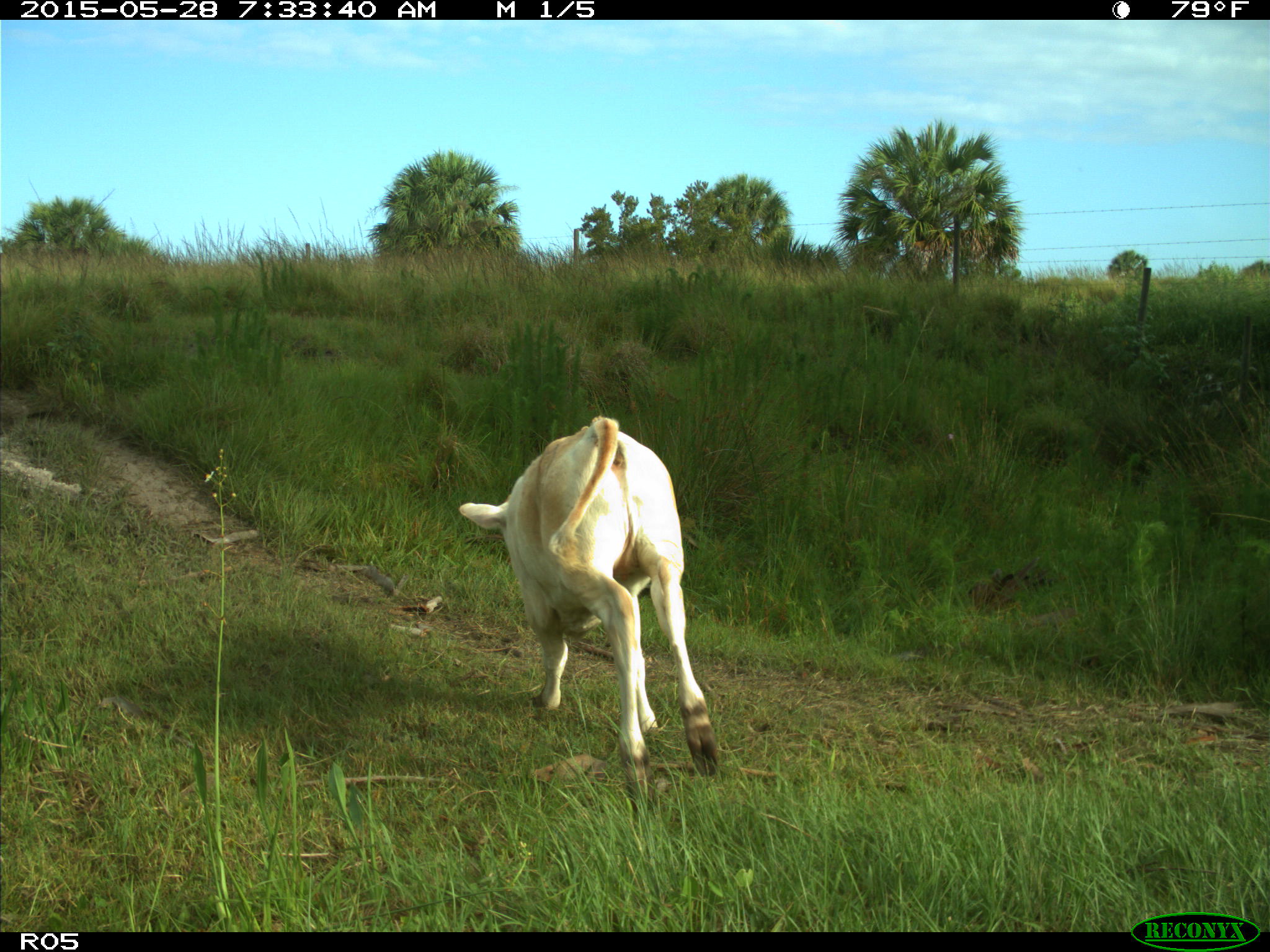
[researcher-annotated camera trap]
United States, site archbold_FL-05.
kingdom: Animalia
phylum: Chordata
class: Mammalia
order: Artiodactyla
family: Bovidae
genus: Bos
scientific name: Bos taurus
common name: domestic cow